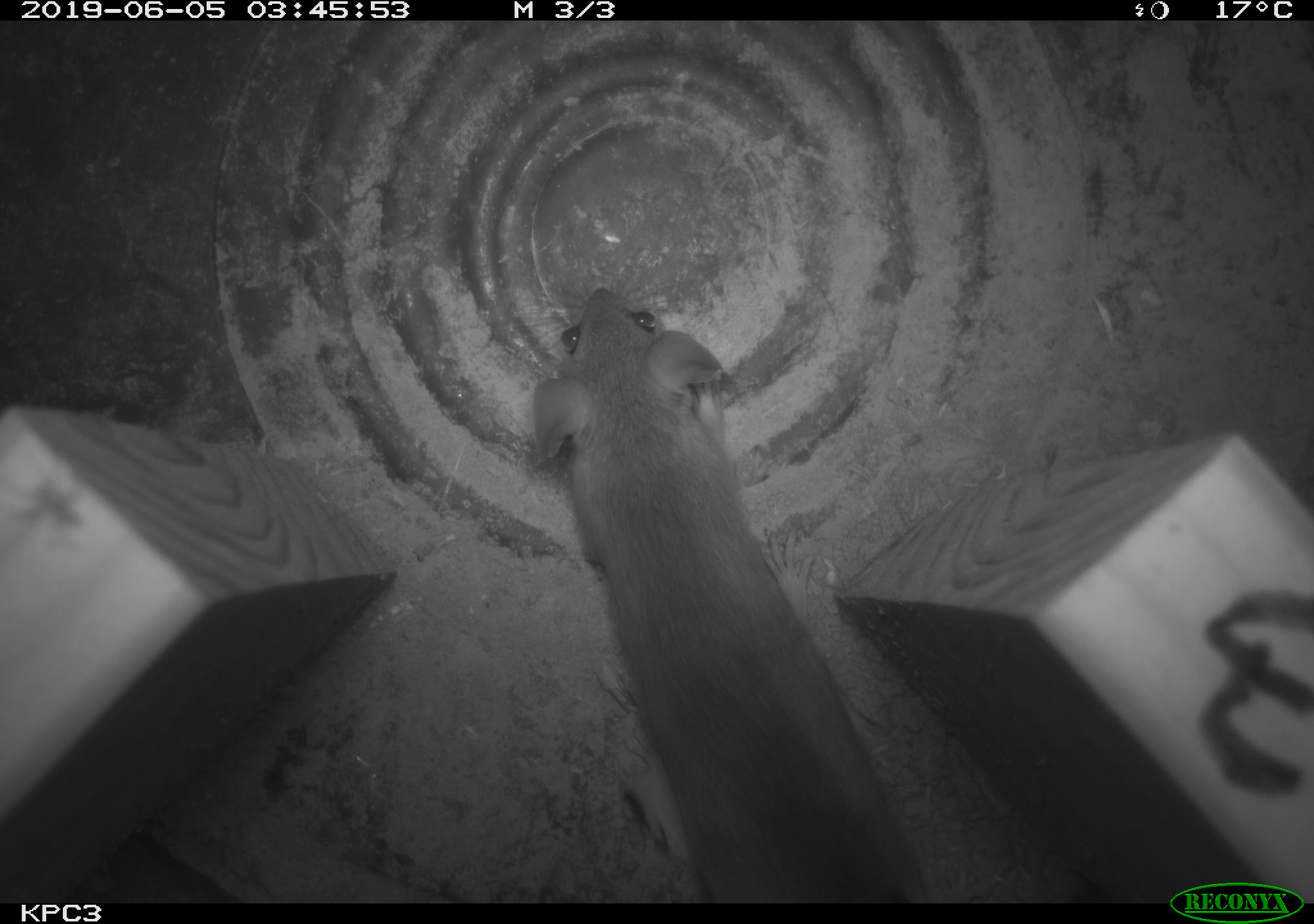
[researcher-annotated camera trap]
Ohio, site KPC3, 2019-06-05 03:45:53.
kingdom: Animalia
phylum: Chordata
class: Mammalia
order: Rodentia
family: Cricetidae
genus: Peromyscus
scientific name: Peromyscus leucopus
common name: white-footed mouse